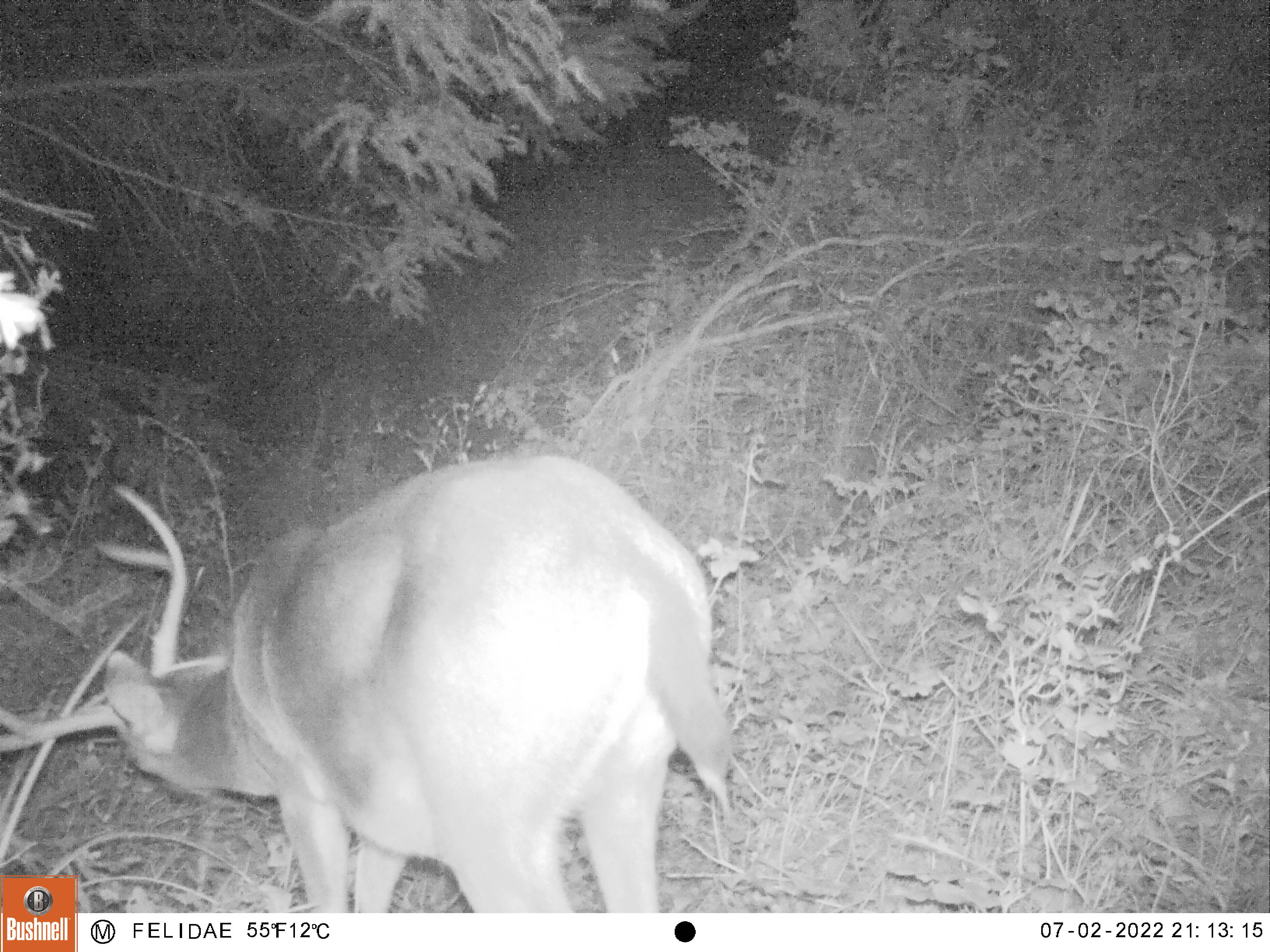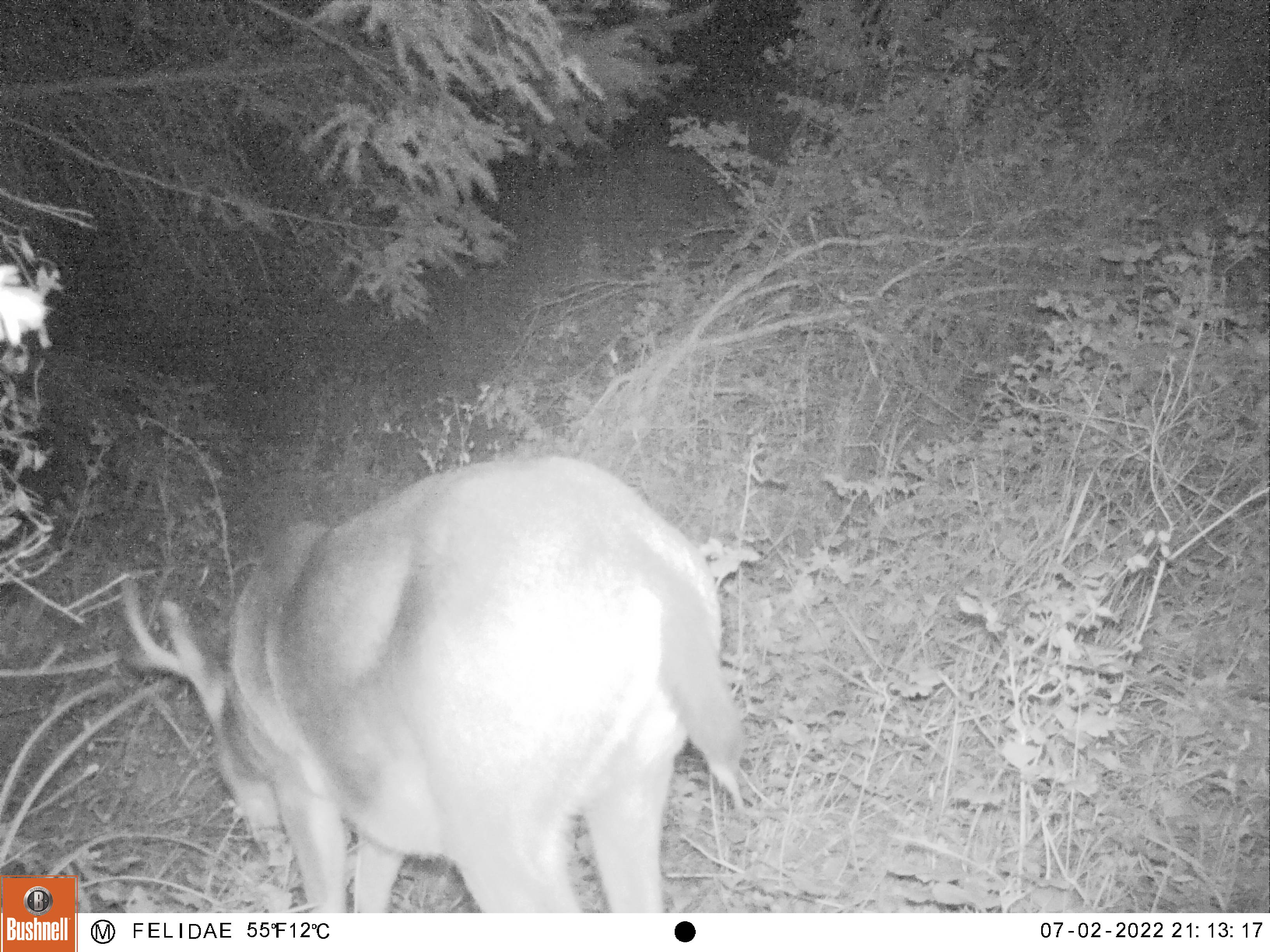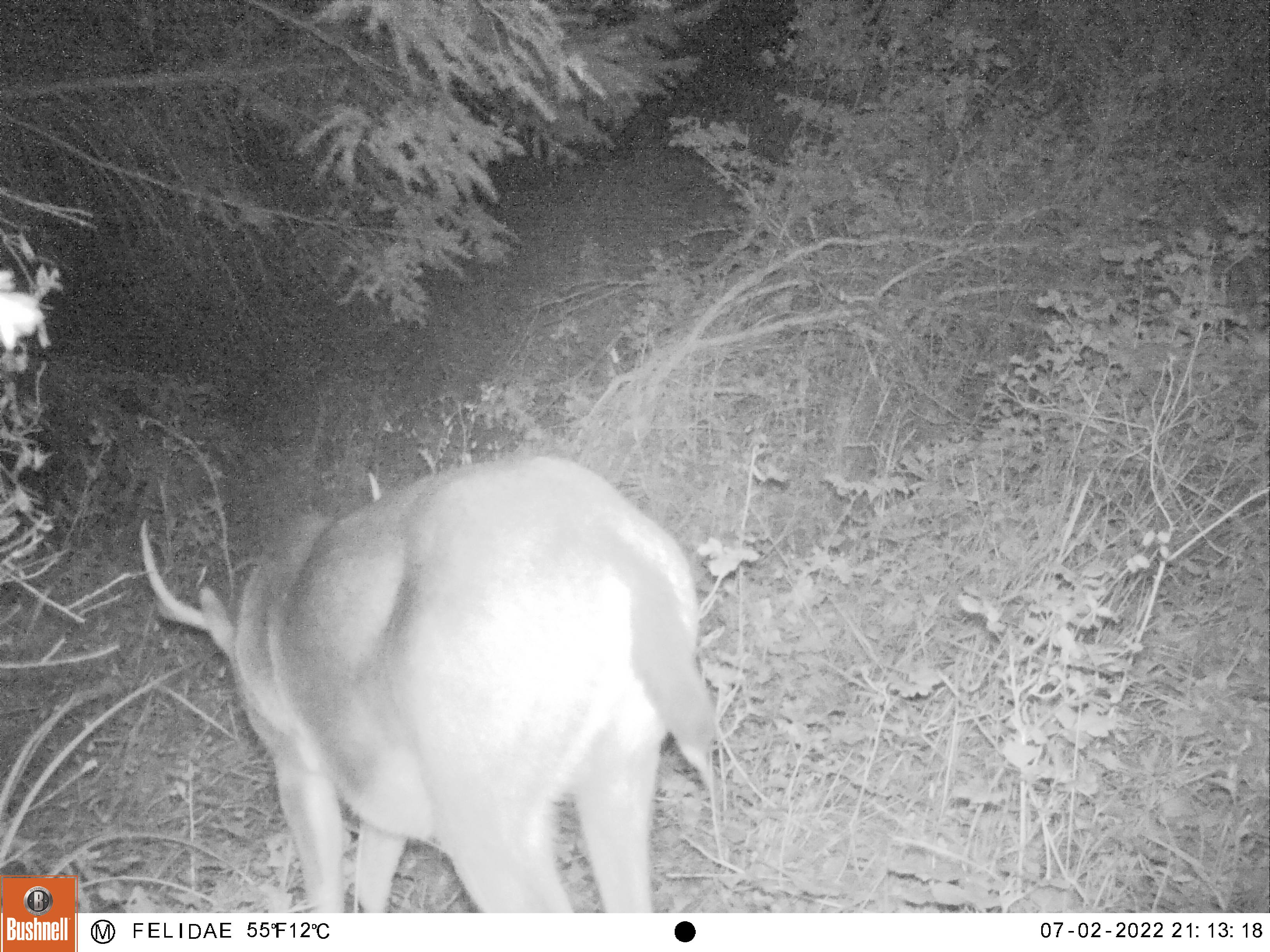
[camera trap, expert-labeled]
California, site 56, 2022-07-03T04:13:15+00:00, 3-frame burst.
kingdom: Animalia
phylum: Chordata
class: Mammalia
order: Artiodactyla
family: Cervidae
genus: Odocoileus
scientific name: Odocoileus hemionus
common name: mule deer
Mule deer (Odocoileus hemionus).